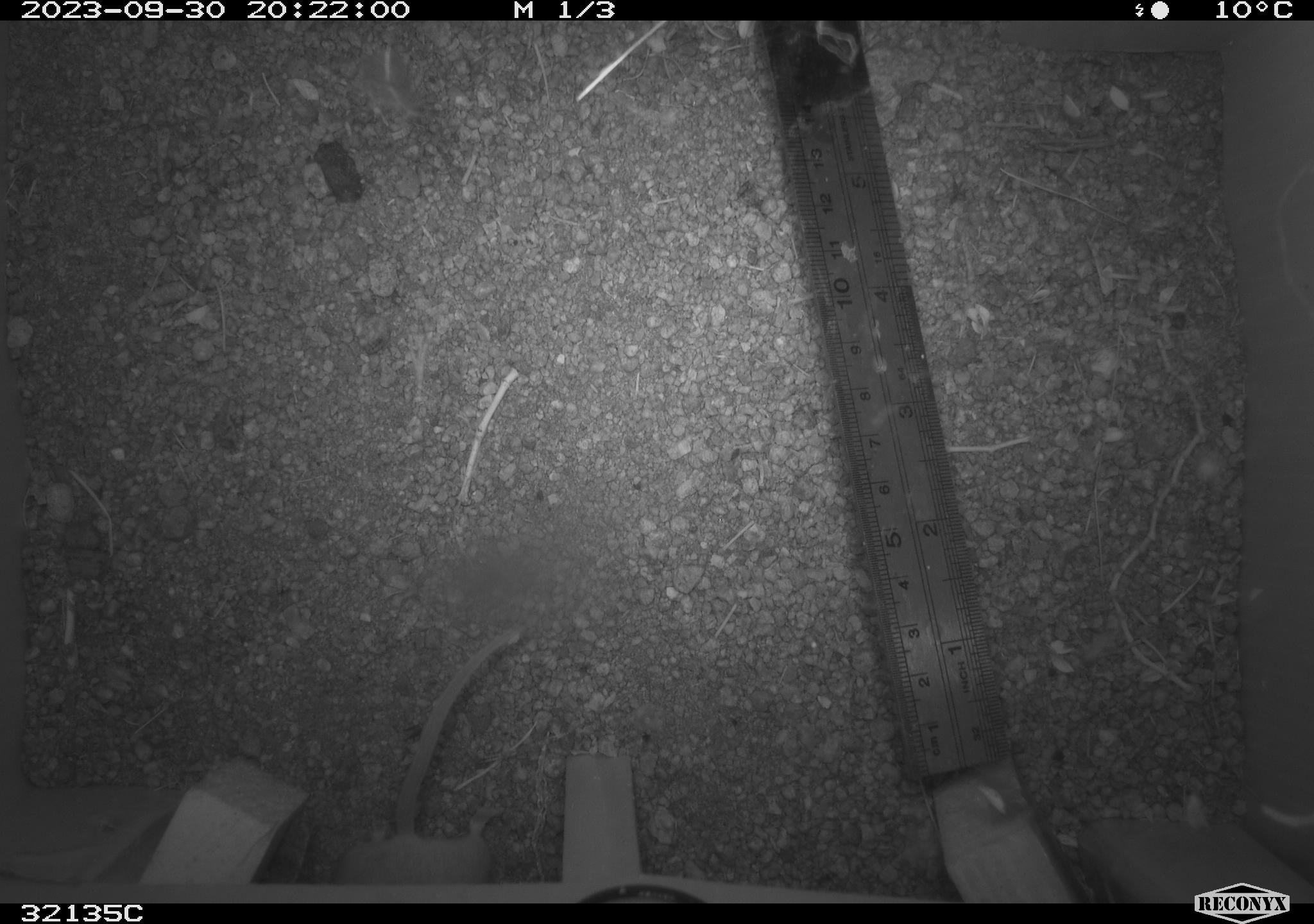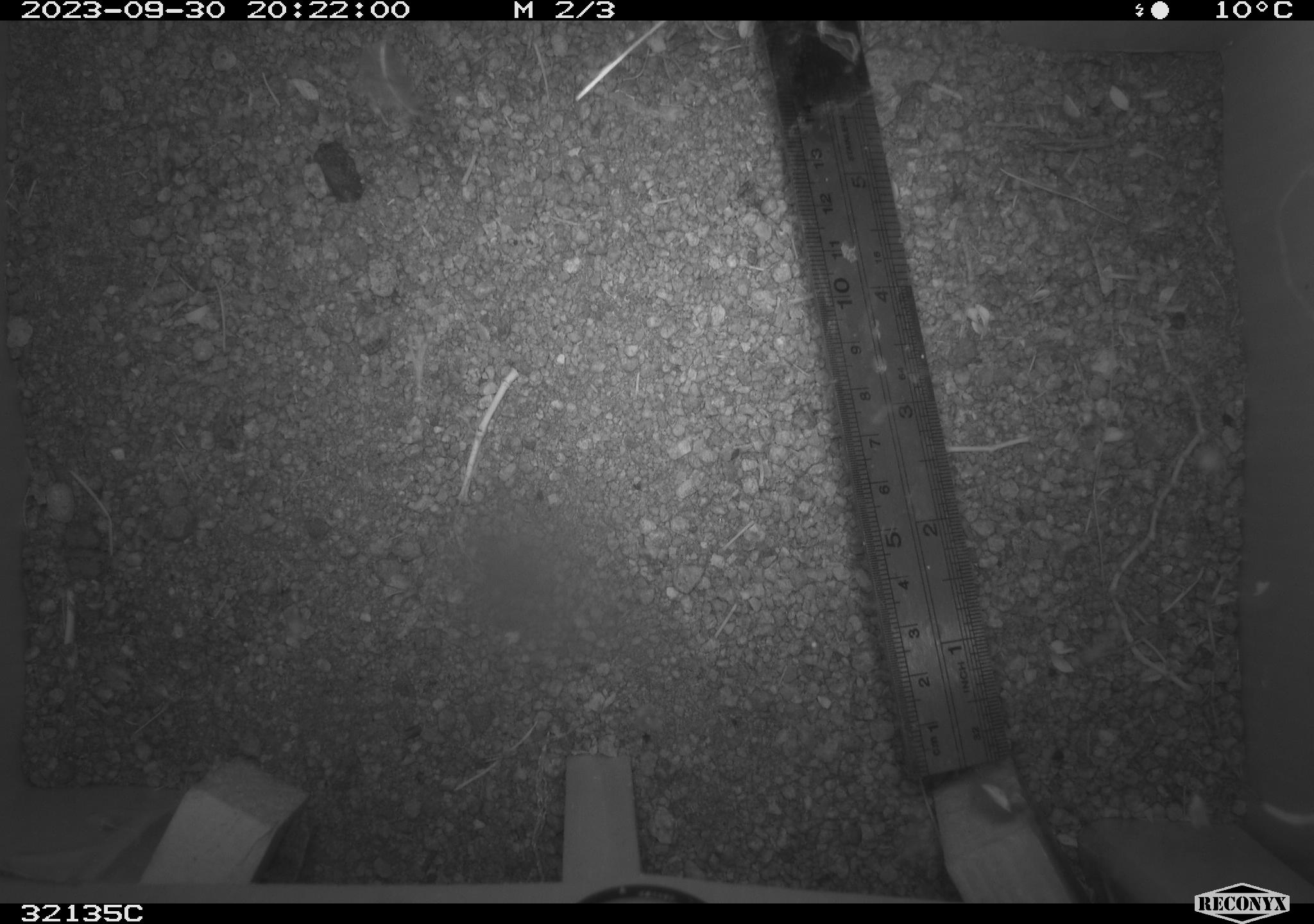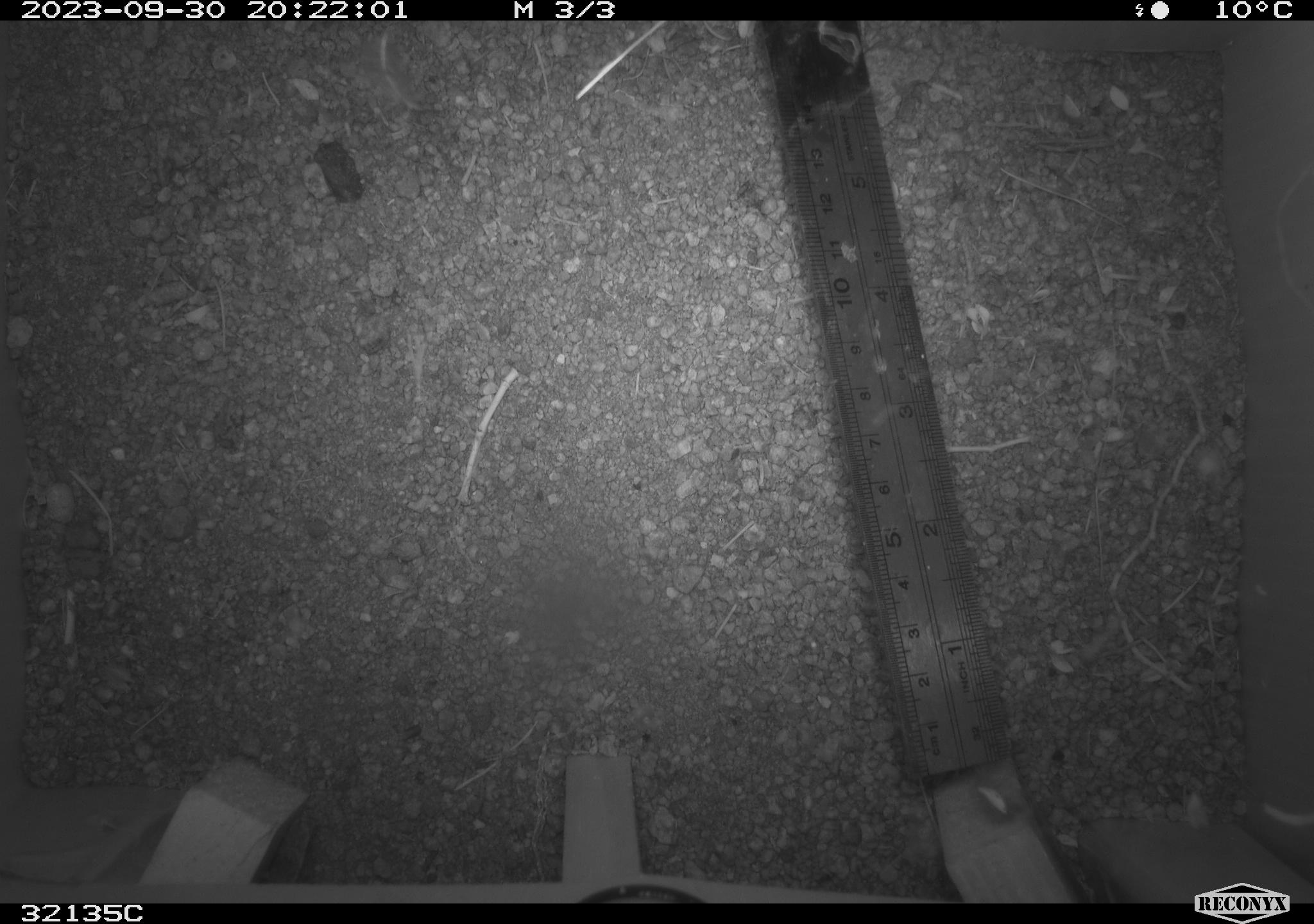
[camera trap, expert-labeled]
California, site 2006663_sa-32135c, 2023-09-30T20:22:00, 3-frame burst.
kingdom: Animalia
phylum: Chordata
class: Mammalia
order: Rodentia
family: Cricetidae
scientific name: Arvicolinae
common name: voles, lemmings, and muskrats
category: arvicolinae subfamily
Arvicolinae subfamily (voles, lemmings, and muskrats) (Arvicolinae).